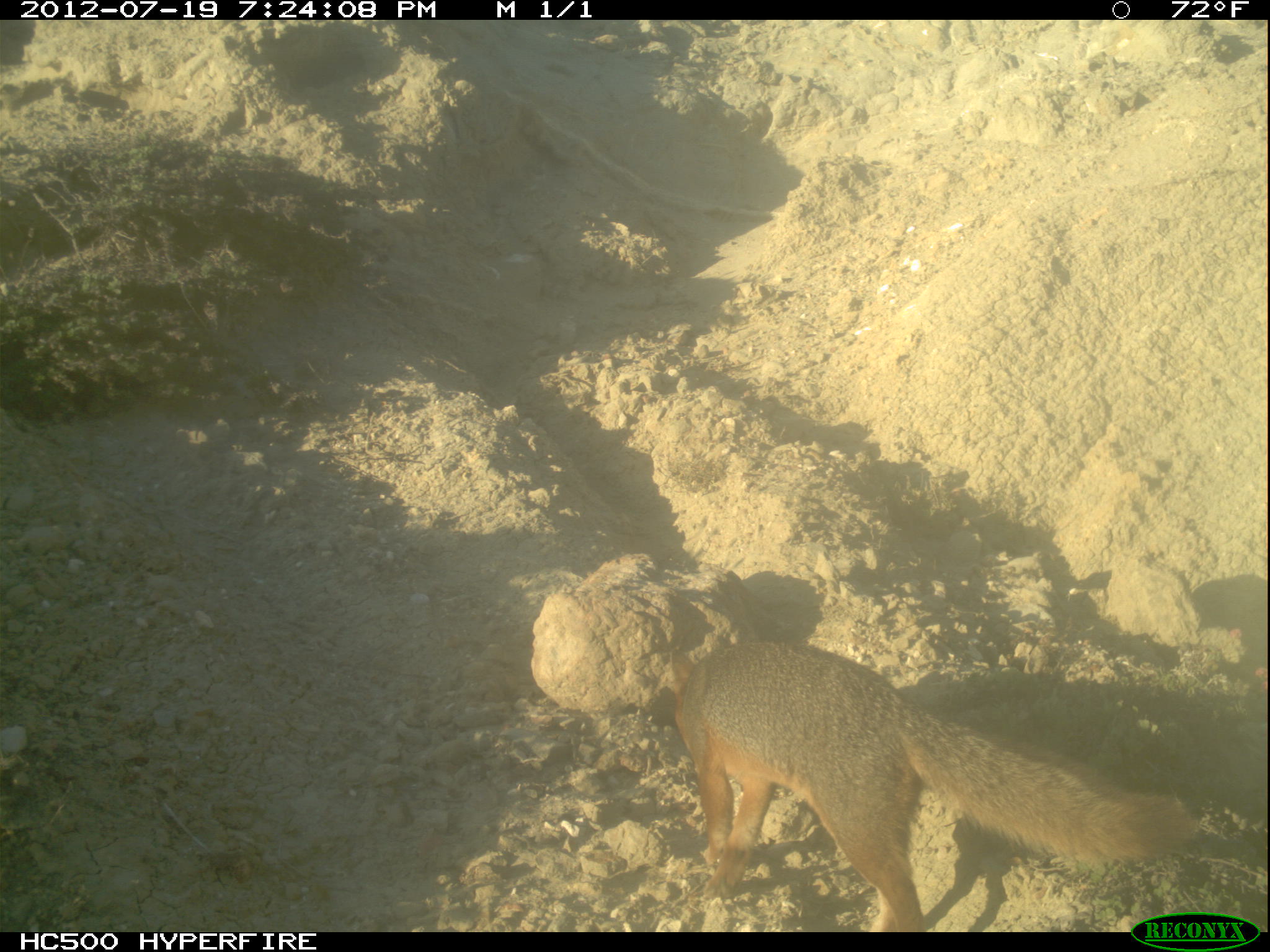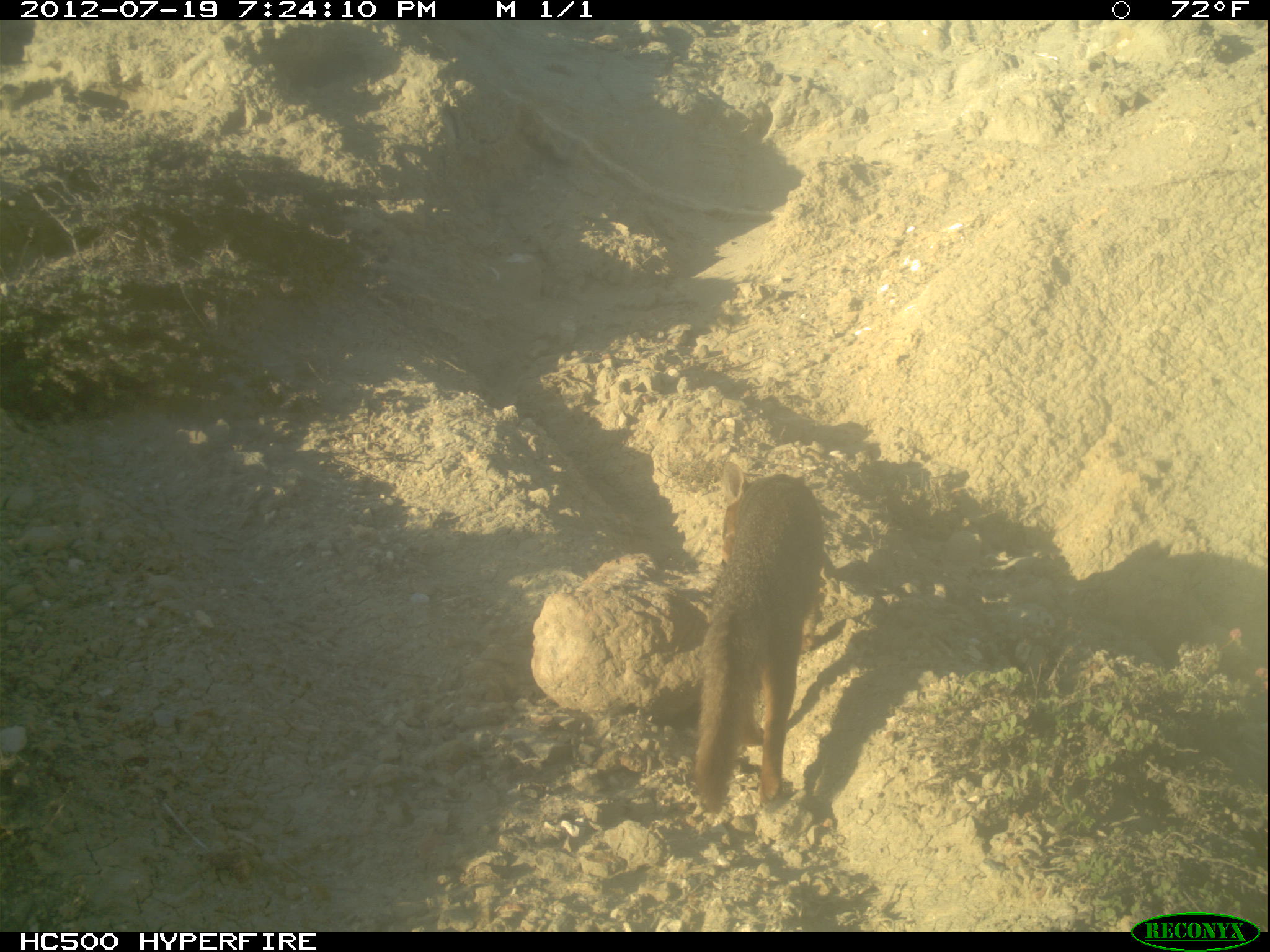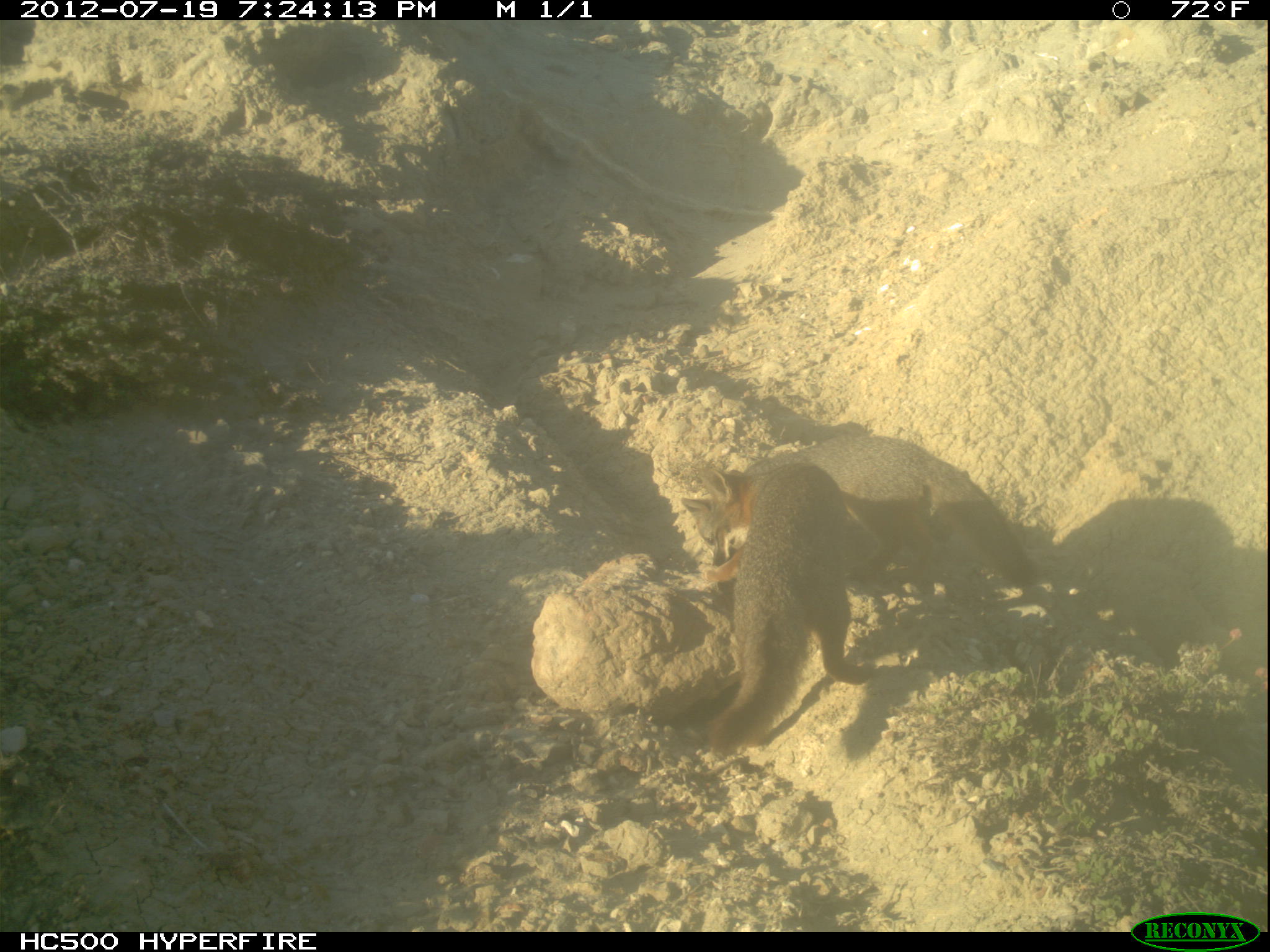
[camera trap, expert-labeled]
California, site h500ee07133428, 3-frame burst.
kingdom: Animalia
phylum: Chordata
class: Mammalia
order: Carnivora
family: Canidae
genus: Urocyon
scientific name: Urocyon littoralis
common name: island fox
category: fox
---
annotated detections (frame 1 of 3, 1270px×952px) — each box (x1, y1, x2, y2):
fox: (669, 637, 1191, 928)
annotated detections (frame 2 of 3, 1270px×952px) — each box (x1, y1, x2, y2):
fox: (696, 462, 821, 811)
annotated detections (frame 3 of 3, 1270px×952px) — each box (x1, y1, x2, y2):
fox: (681, 464, 865, 747)